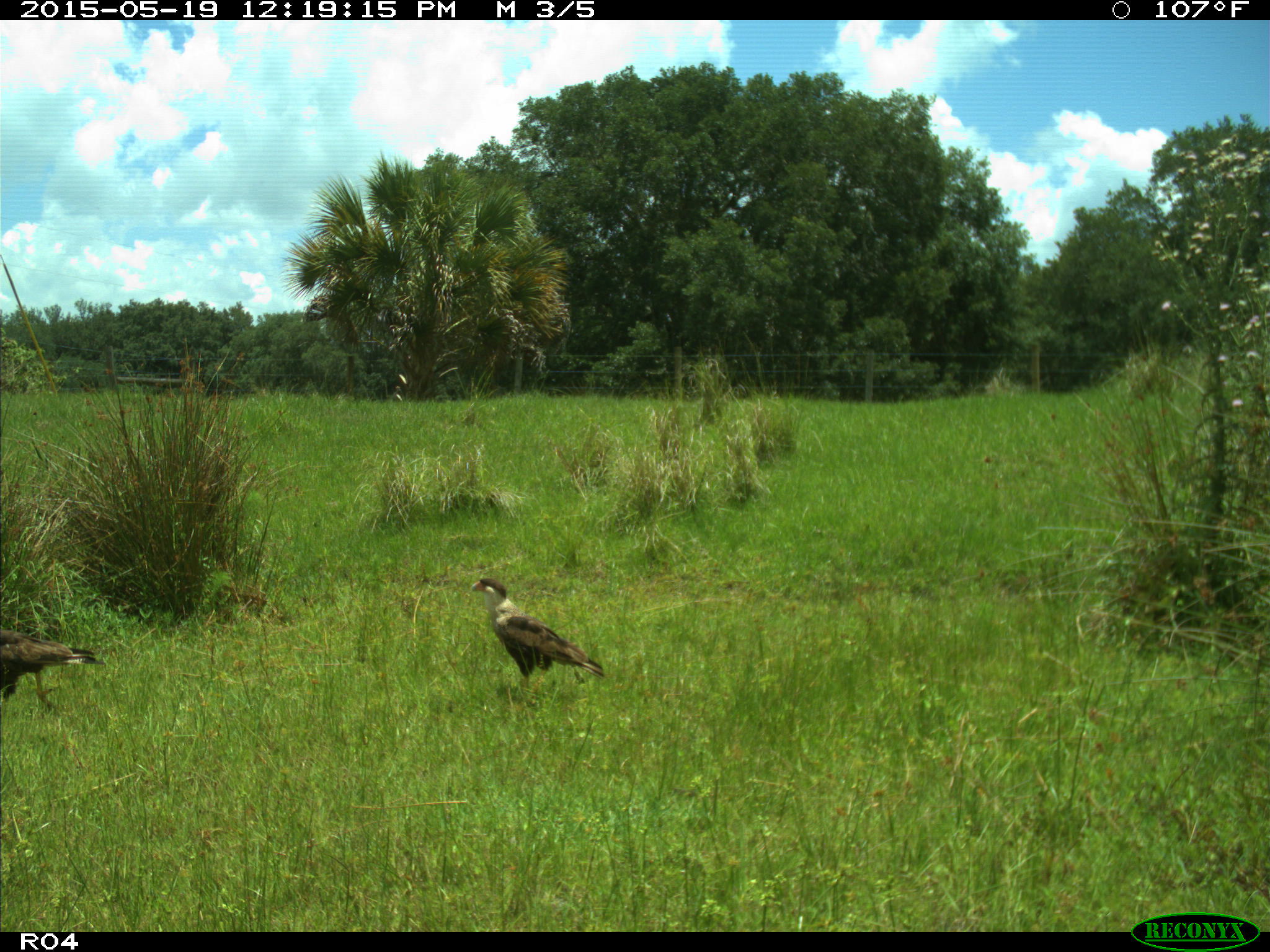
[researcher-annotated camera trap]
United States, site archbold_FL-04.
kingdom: Animalia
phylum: Chordata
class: Aves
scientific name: Aves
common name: birds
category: unidentified bird